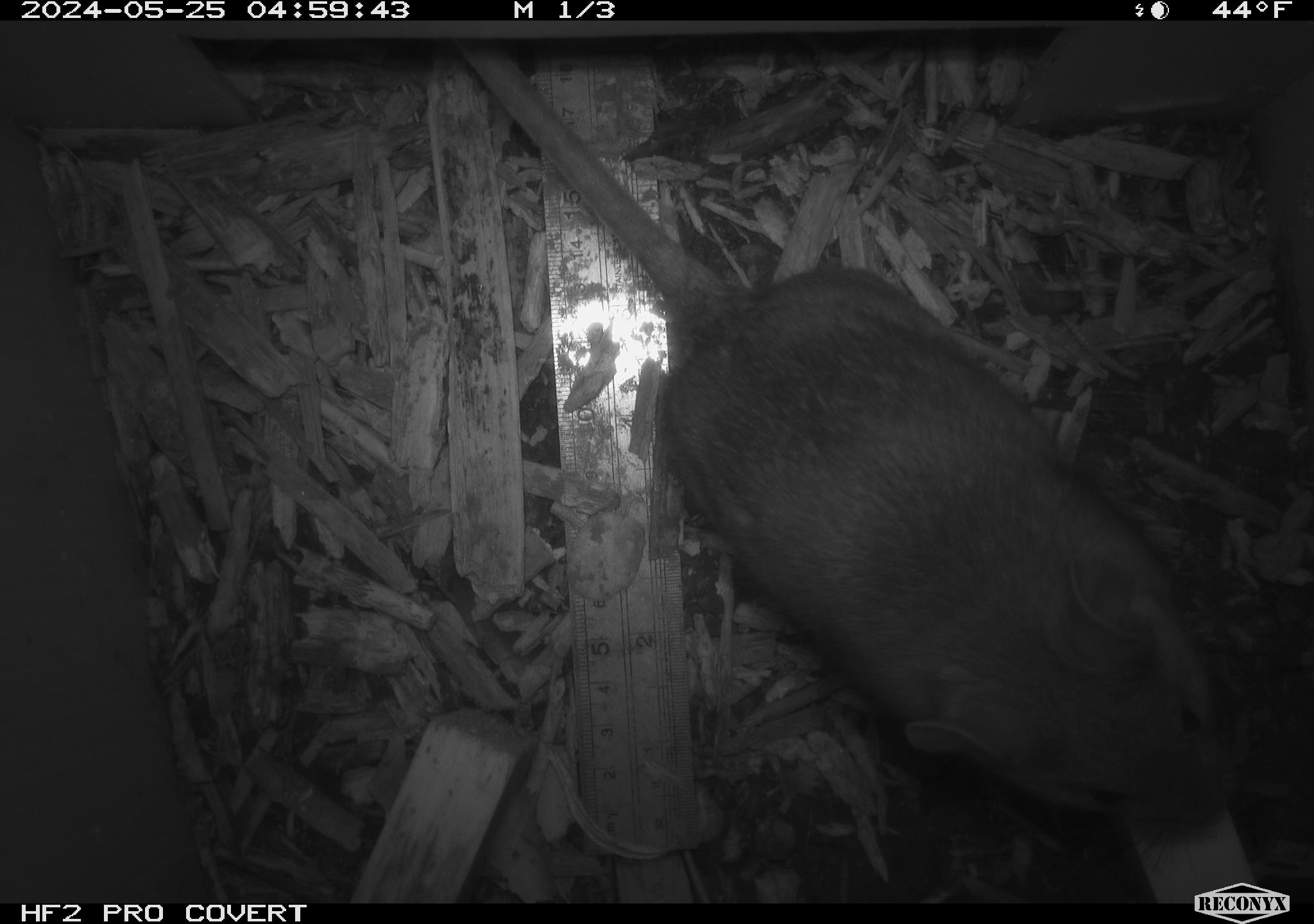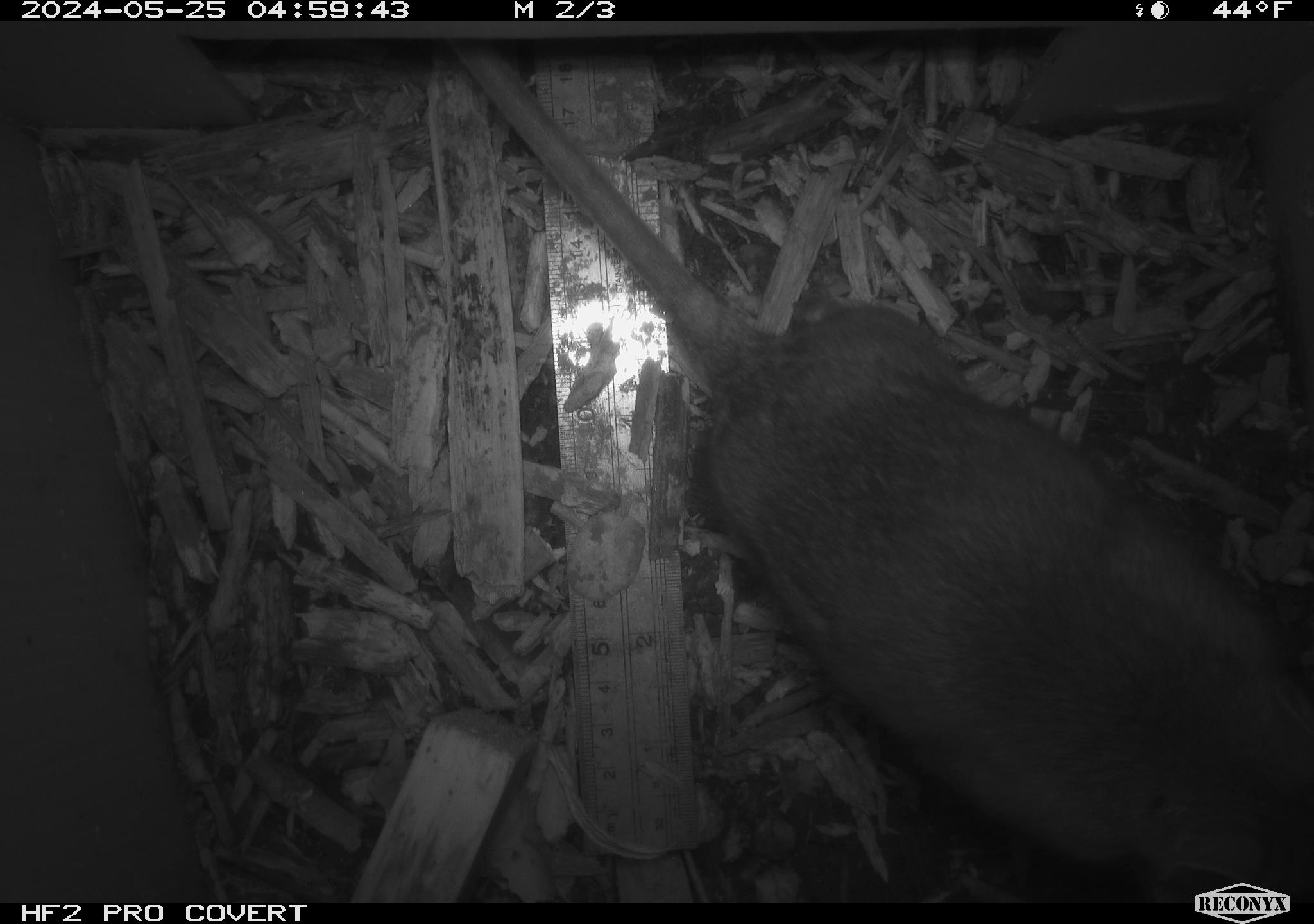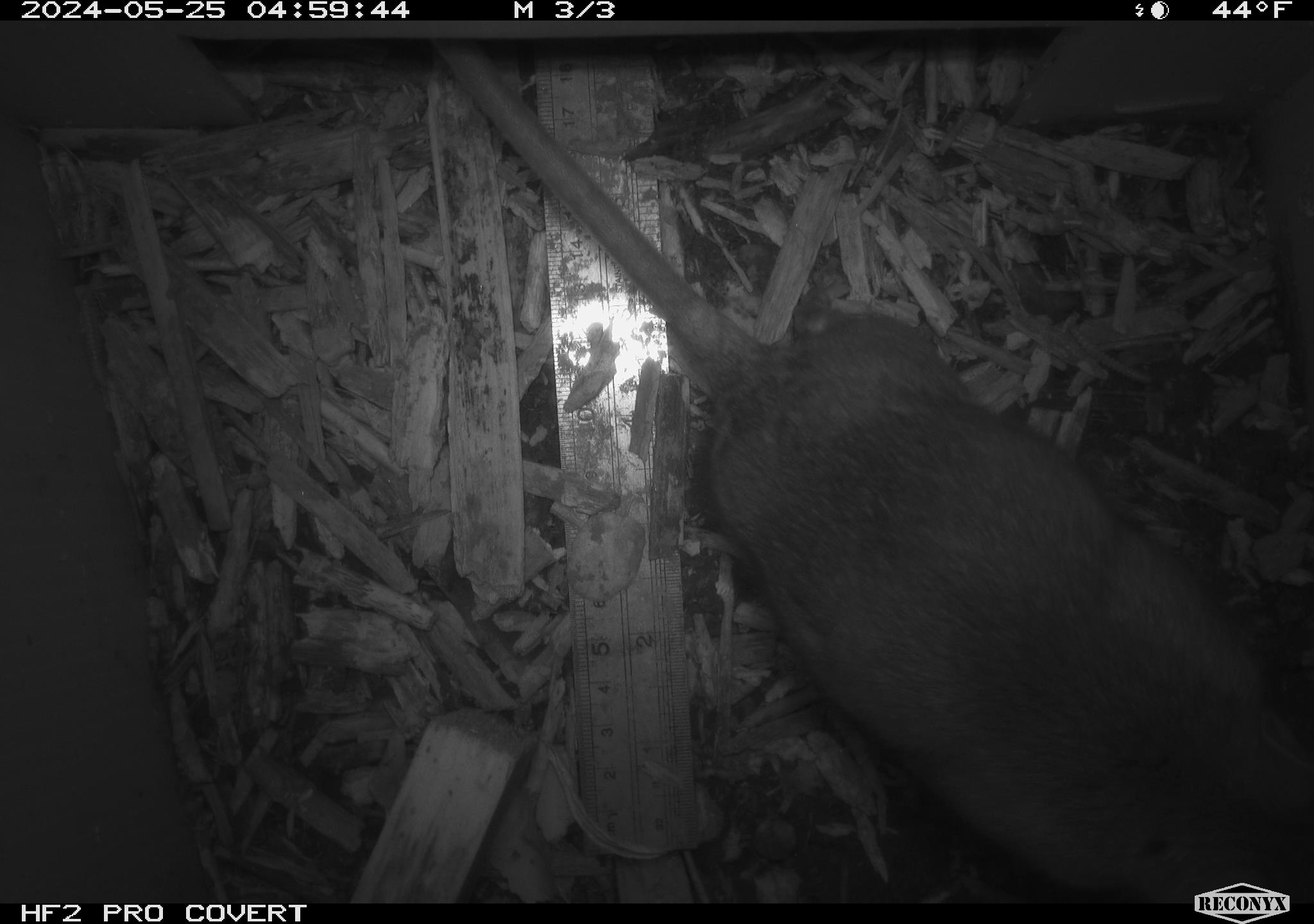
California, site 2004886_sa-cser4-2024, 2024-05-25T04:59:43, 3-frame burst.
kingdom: Animalia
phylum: Chordata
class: Mammalia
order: Rodentia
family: Muridae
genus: Rattus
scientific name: Rattus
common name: rat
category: rattus species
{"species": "rattus species (rat) (Rattus)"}